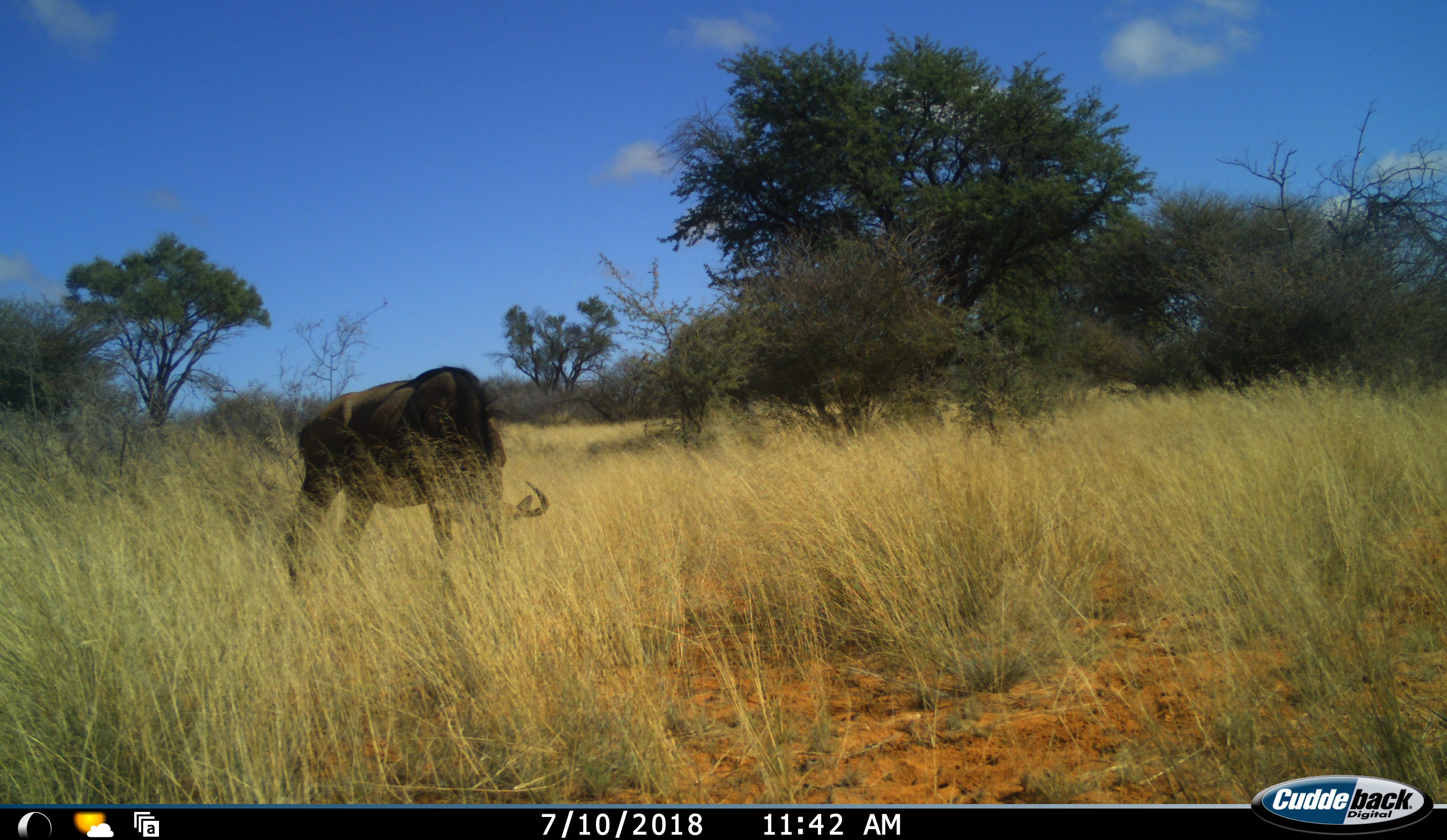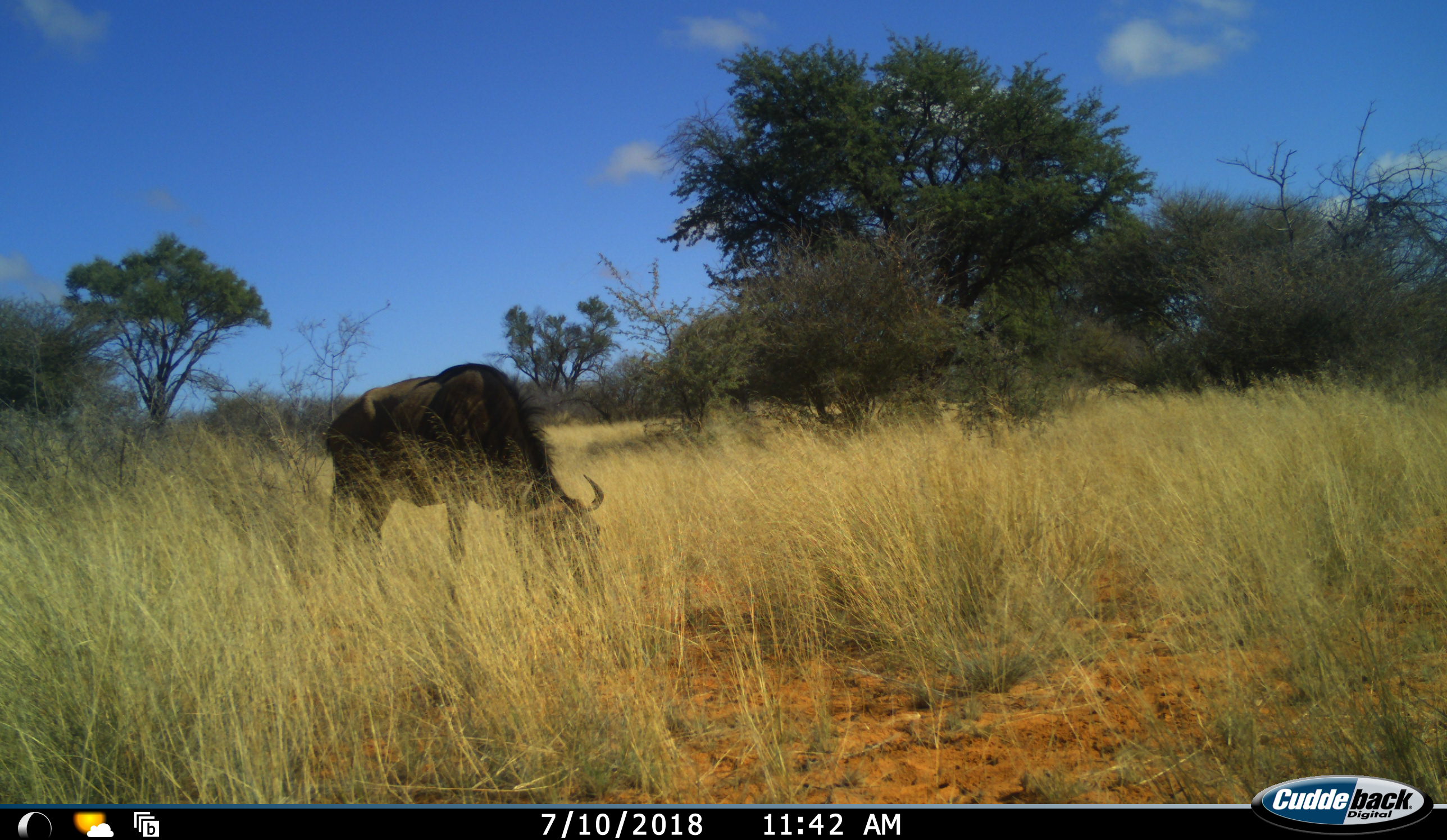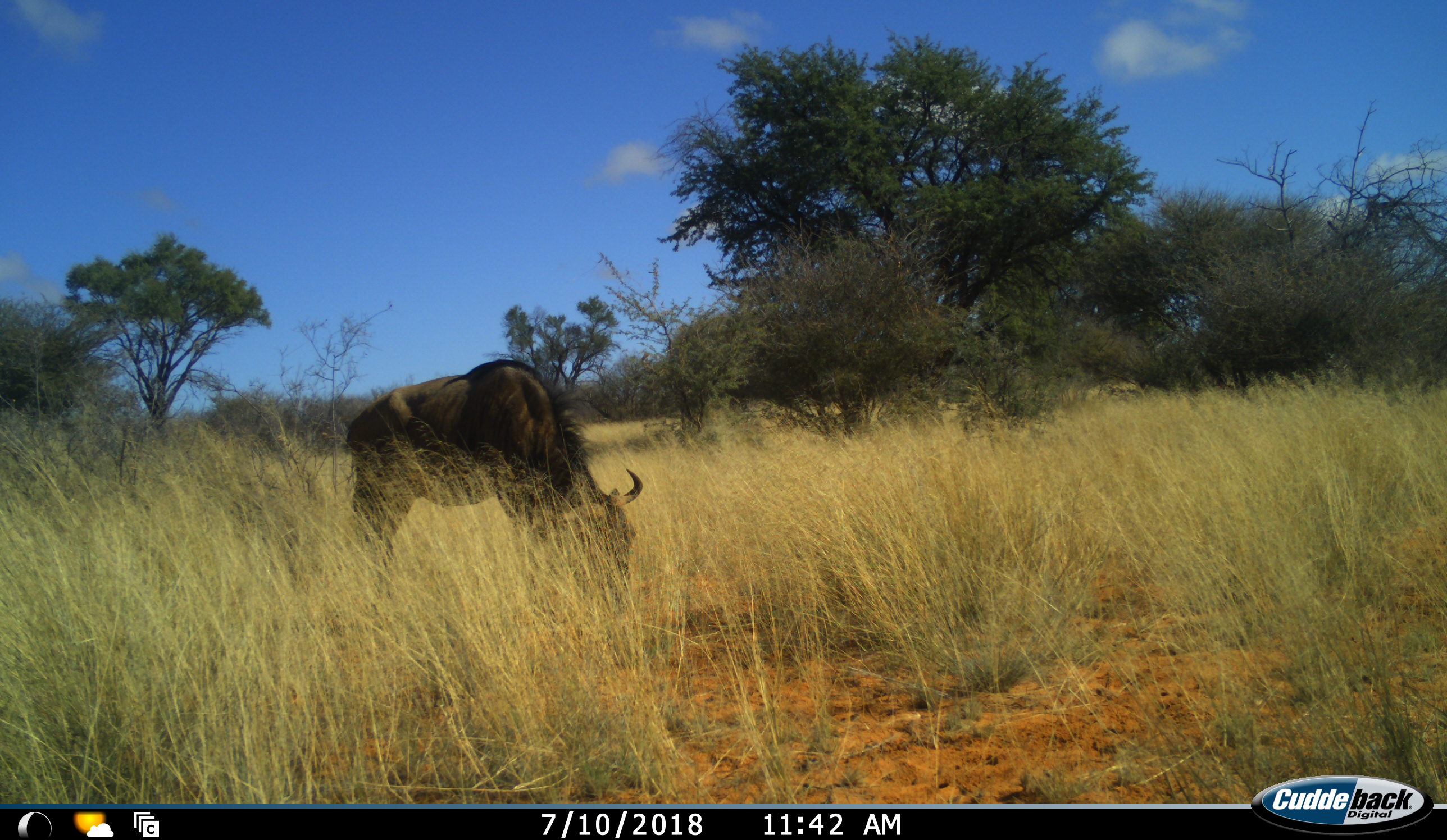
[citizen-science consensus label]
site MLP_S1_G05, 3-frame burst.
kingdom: Animalia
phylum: Chordata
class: Mammalia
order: Artiodactyla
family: Bovidae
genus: Connochaetes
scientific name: Connochaetes taurinus taurinus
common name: blue wildebeest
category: wildebeestblue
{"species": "wildebeestblue (blue wildebeest) (Connochaetes taurinus taurinus)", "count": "1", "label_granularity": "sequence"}